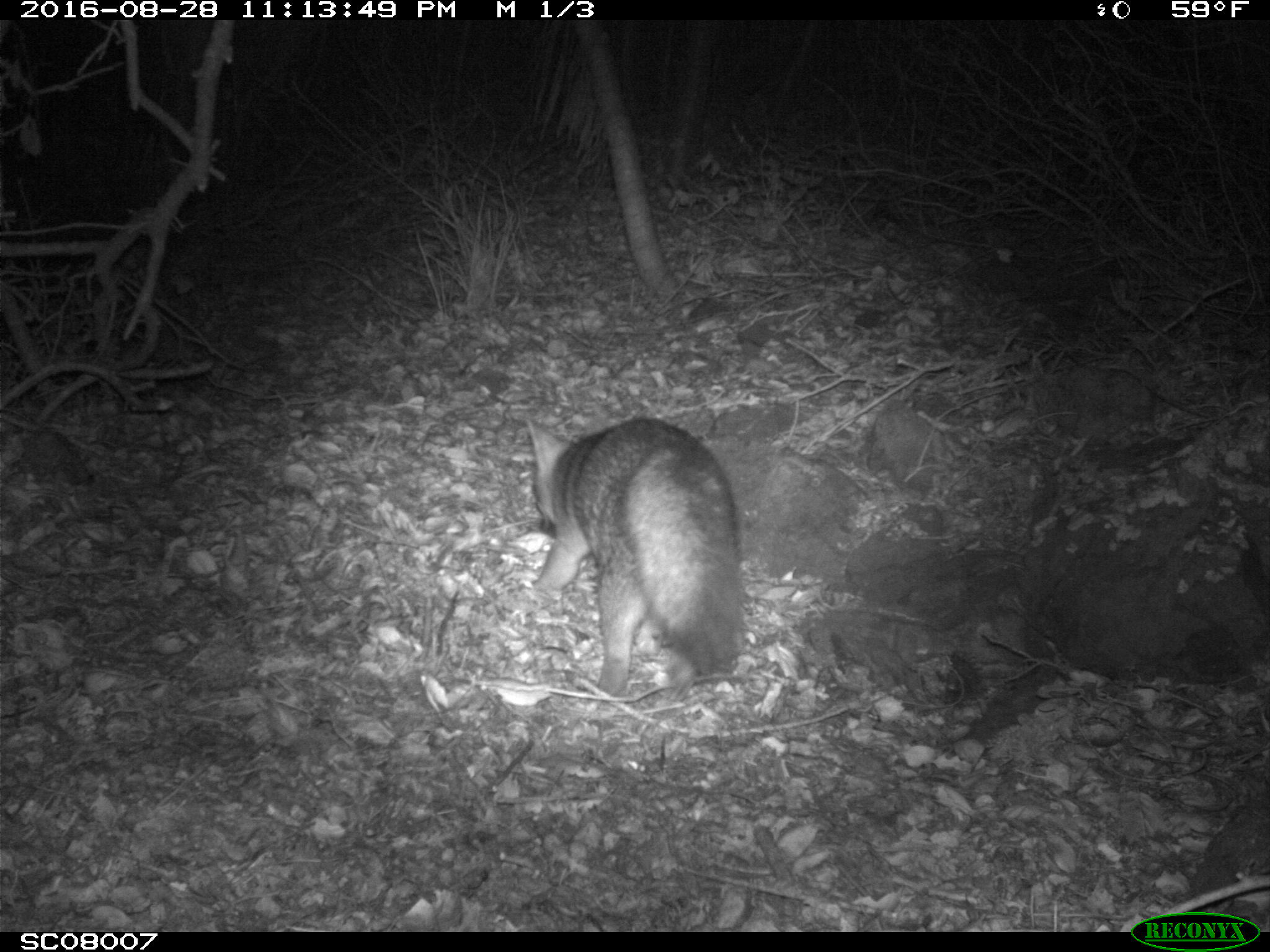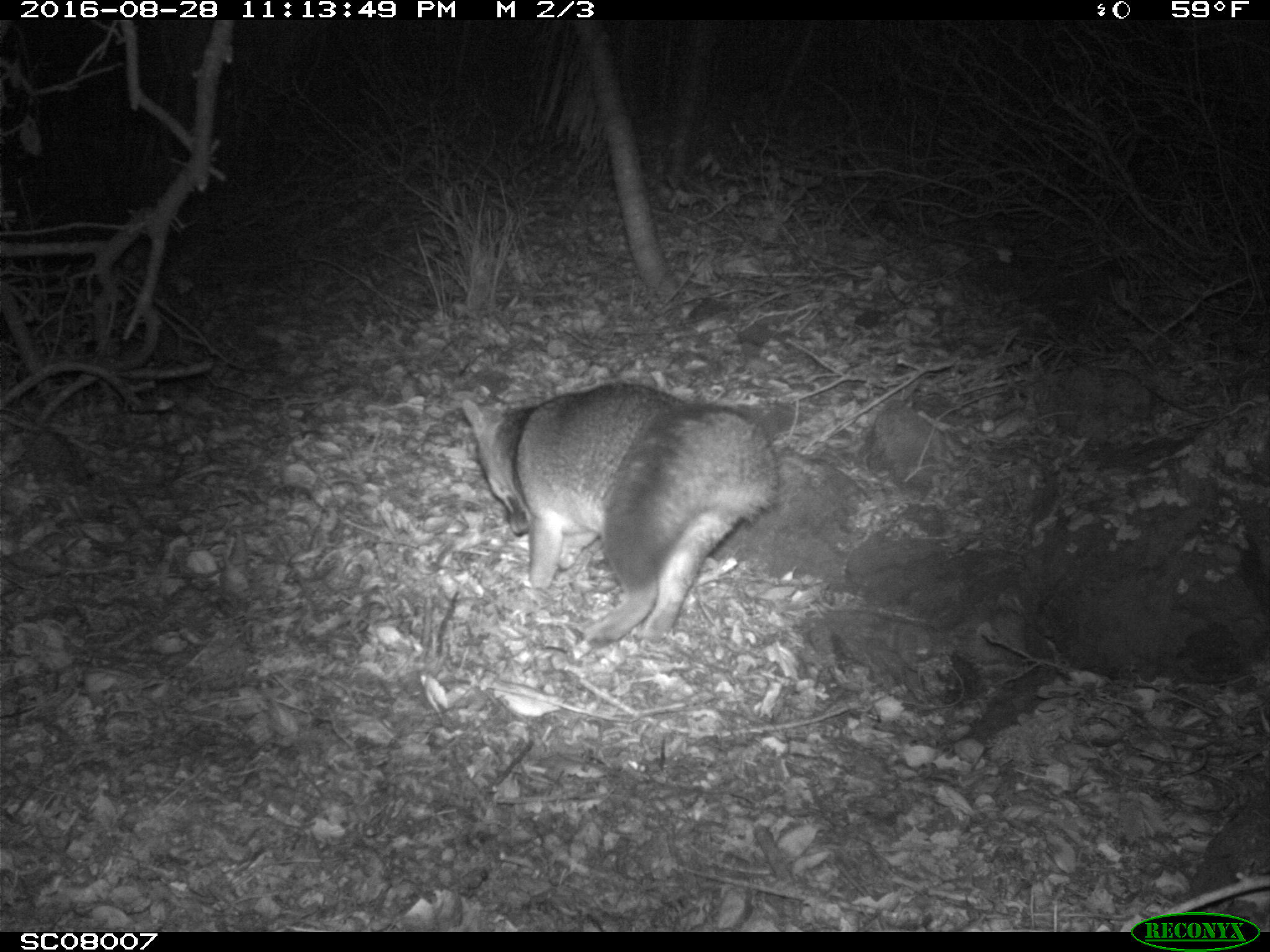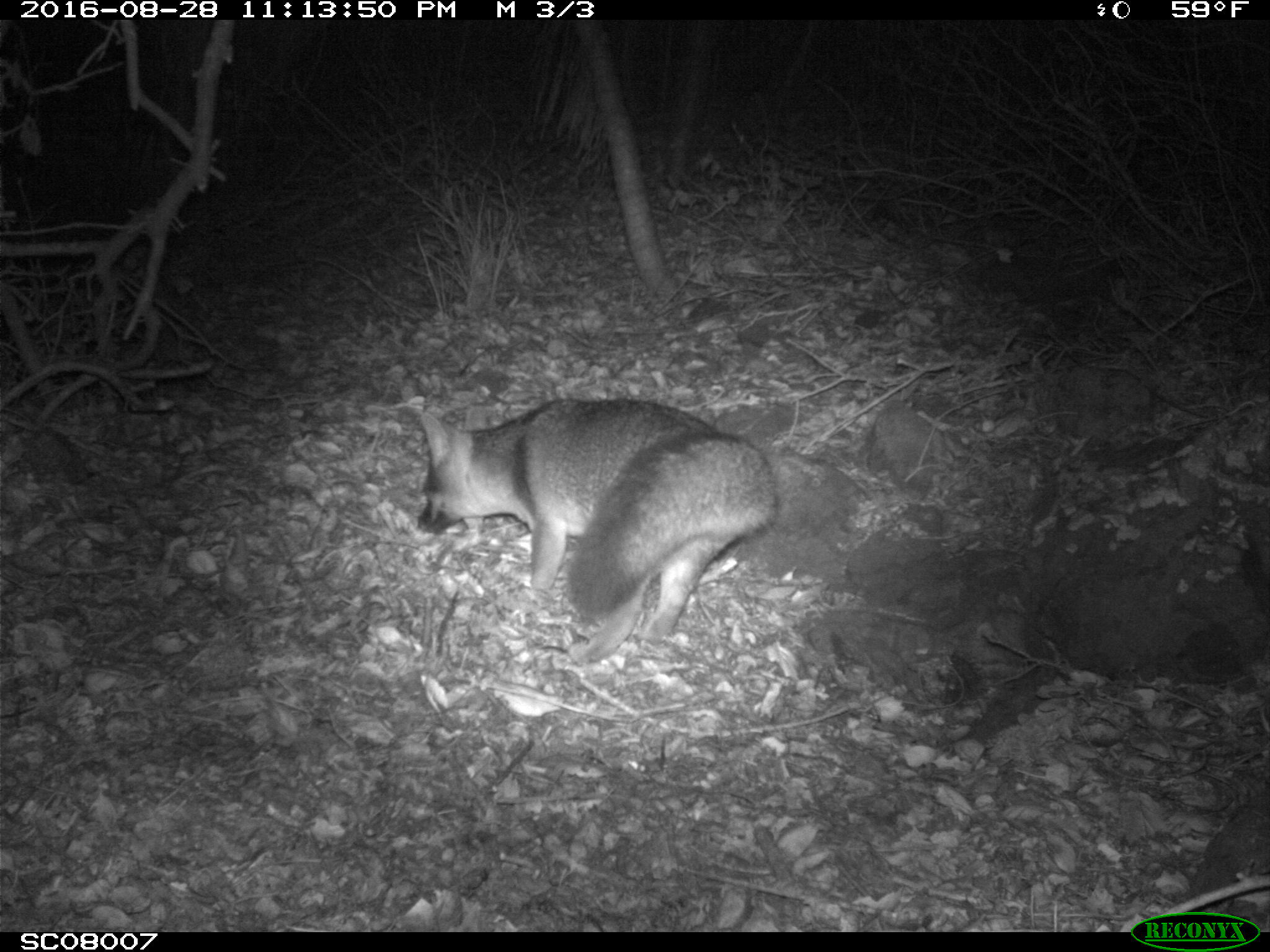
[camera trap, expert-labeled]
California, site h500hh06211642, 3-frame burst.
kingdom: Animalia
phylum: Chordata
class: Mammalia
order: Carnivora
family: Canidae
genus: Urocyon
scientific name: Urocyon littoralis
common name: island fox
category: fox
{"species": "fox (island fox) (Urocyon littoralis)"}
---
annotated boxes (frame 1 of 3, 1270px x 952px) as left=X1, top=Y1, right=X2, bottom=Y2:
fox: left=525, top=414, right=744, bottom=695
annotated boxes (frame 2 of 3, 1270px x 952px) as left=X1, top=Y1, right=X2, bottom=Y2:
fox: left=461, top=382, right=777, bottom=647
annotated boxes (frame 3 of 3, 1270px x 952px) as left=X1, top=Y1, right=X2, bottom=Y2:
fox: left=415, top=394, right=780, bottom=667